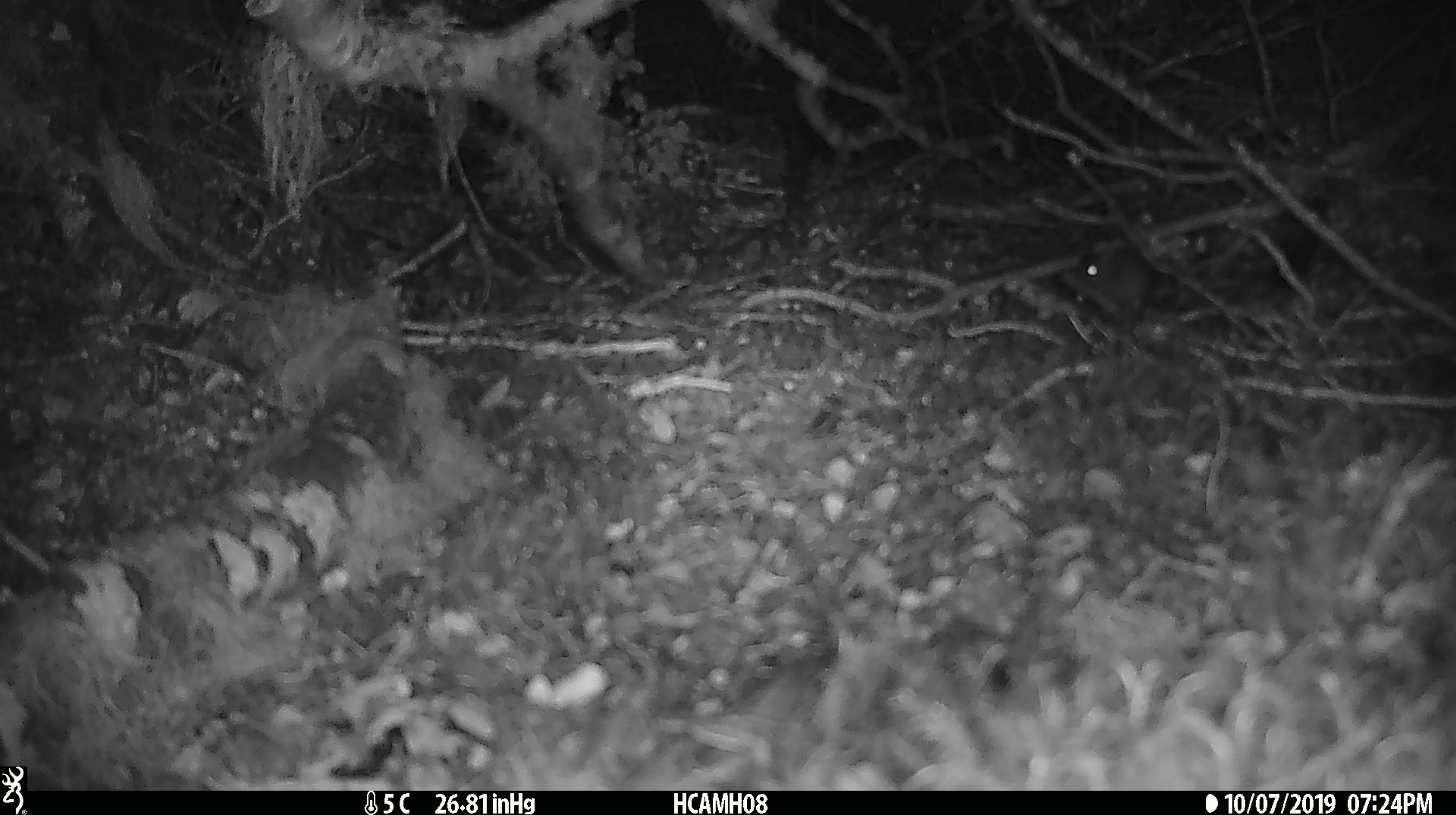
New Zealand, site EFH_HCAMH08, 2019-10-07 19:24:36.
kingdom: Animalia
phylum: Chordata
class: Mammalia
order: Rodentia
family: Muridae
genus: Mus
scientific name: Mus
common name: mouse